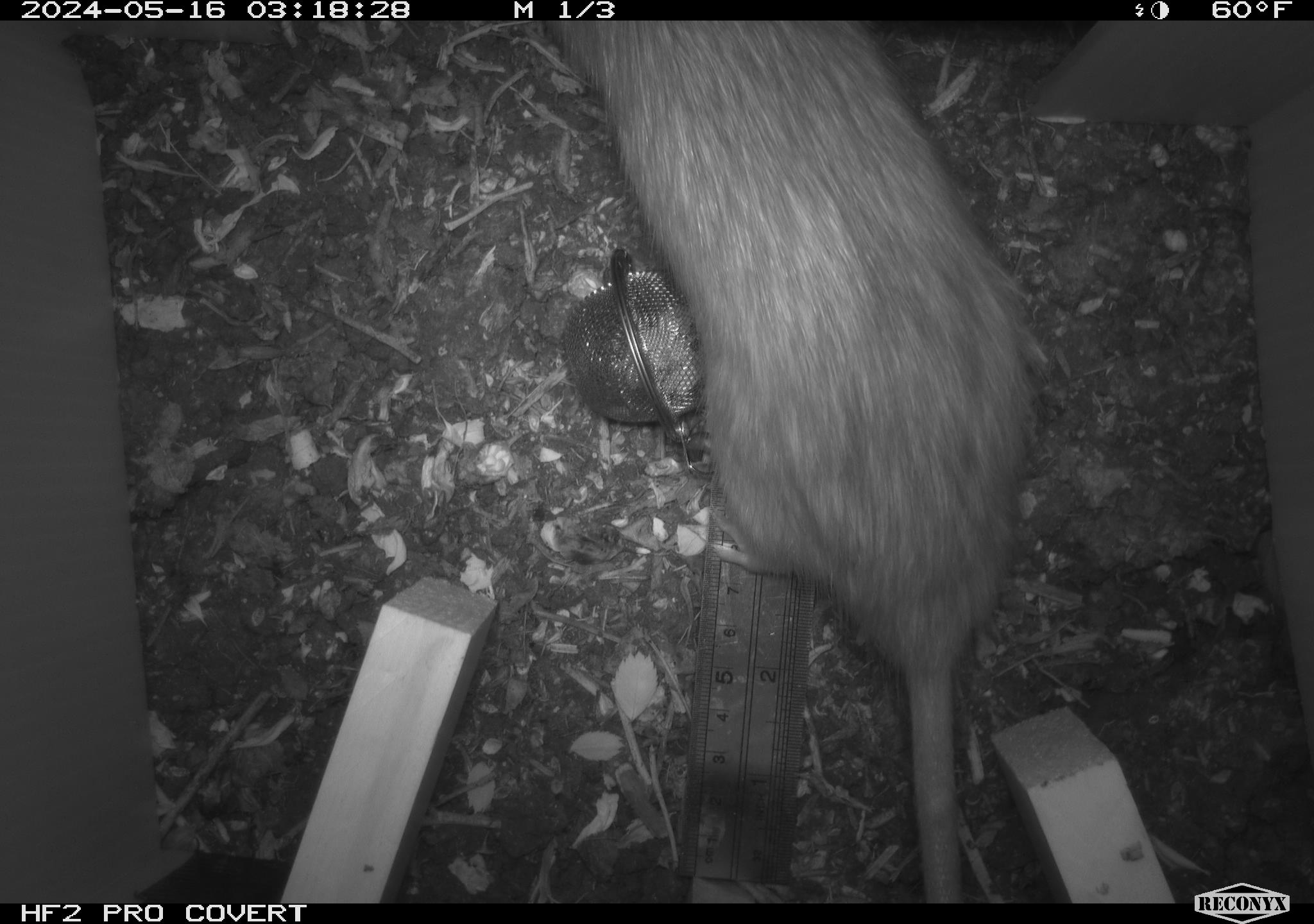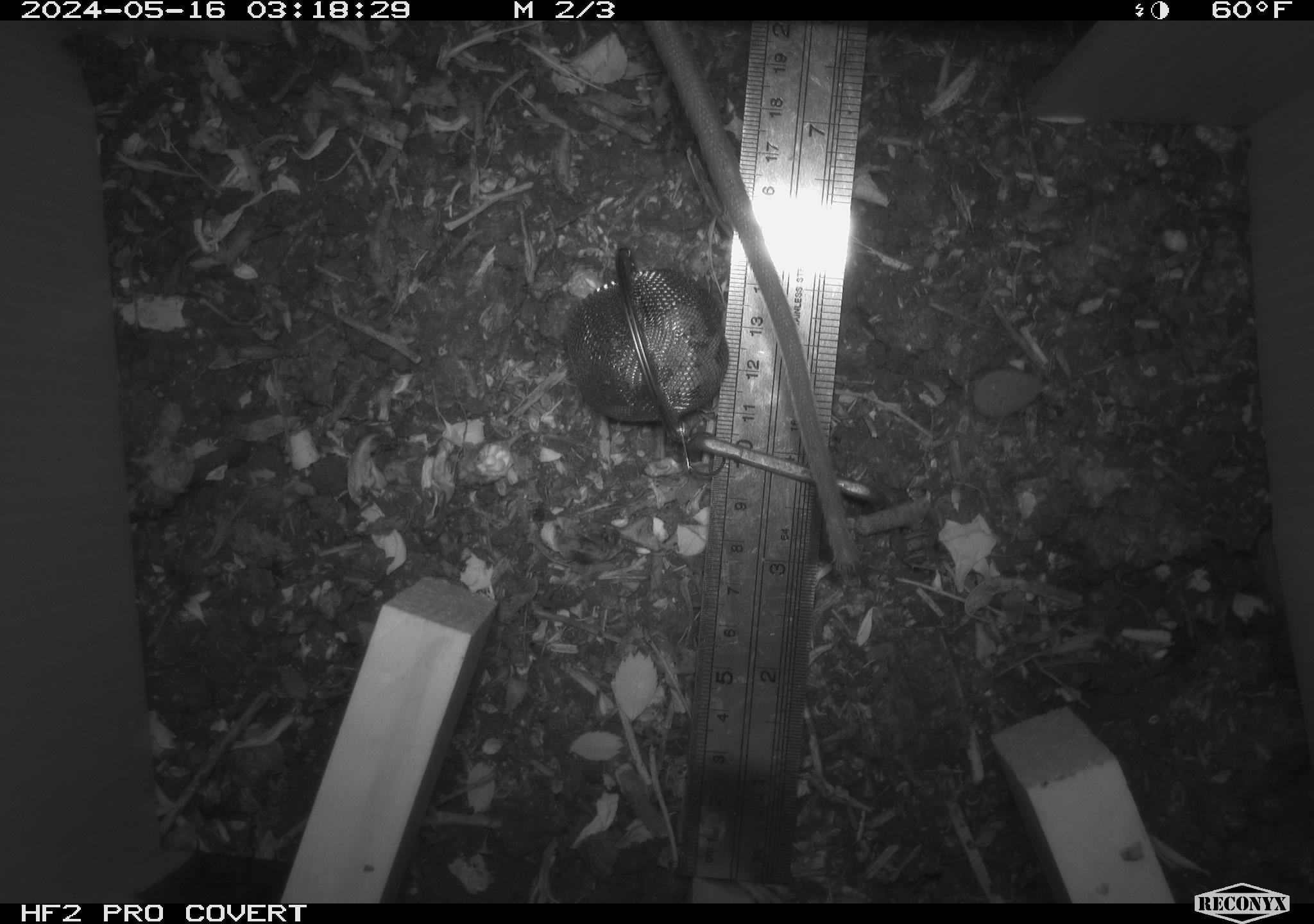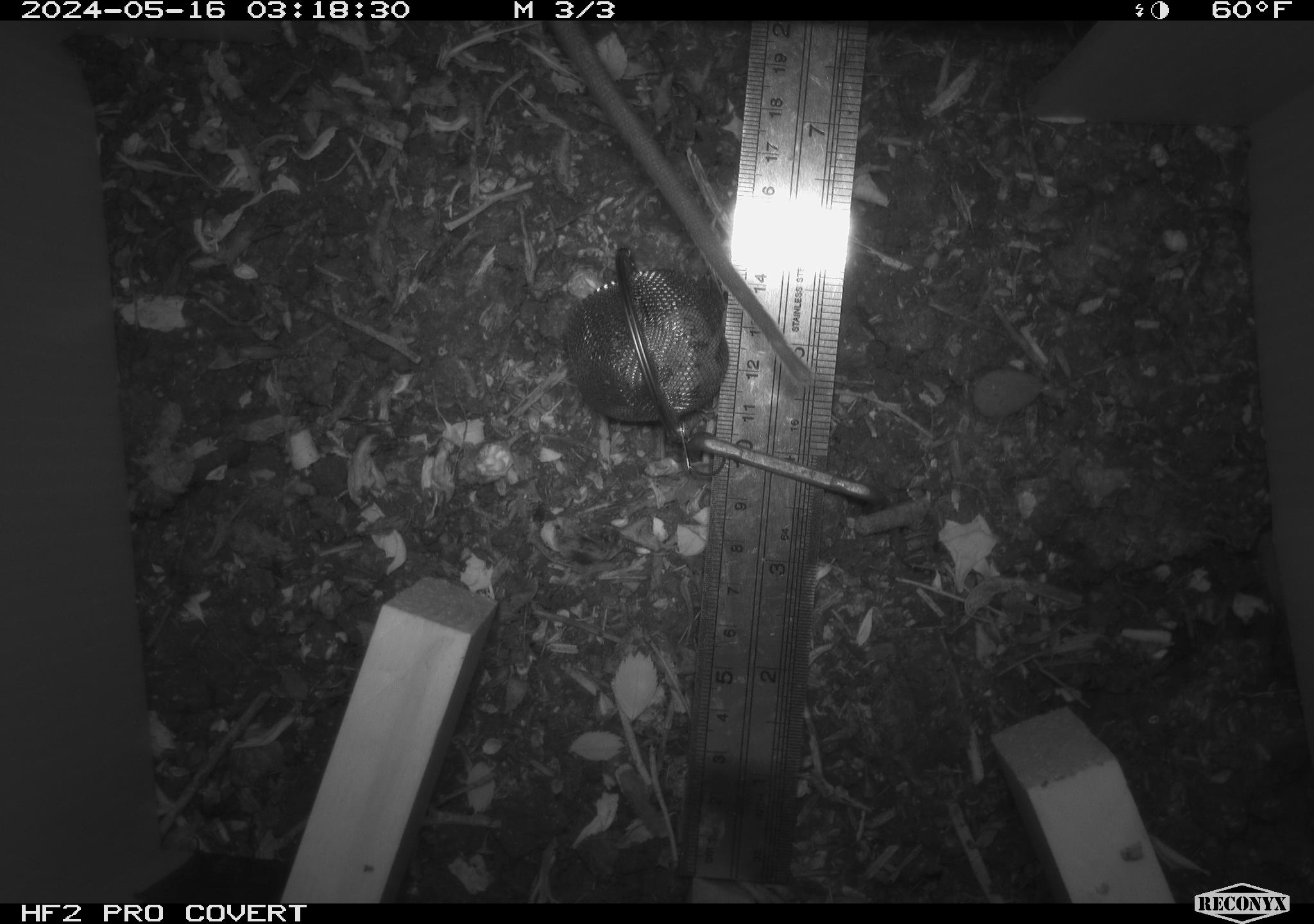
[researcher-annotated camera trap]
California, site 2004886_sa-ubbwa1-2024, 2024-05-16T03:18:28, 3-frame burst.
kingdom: Animalia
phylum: Chordata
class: Mammalia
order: Rodentia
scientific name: Rodentia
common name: woodrat or rat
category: woodrat or rat species